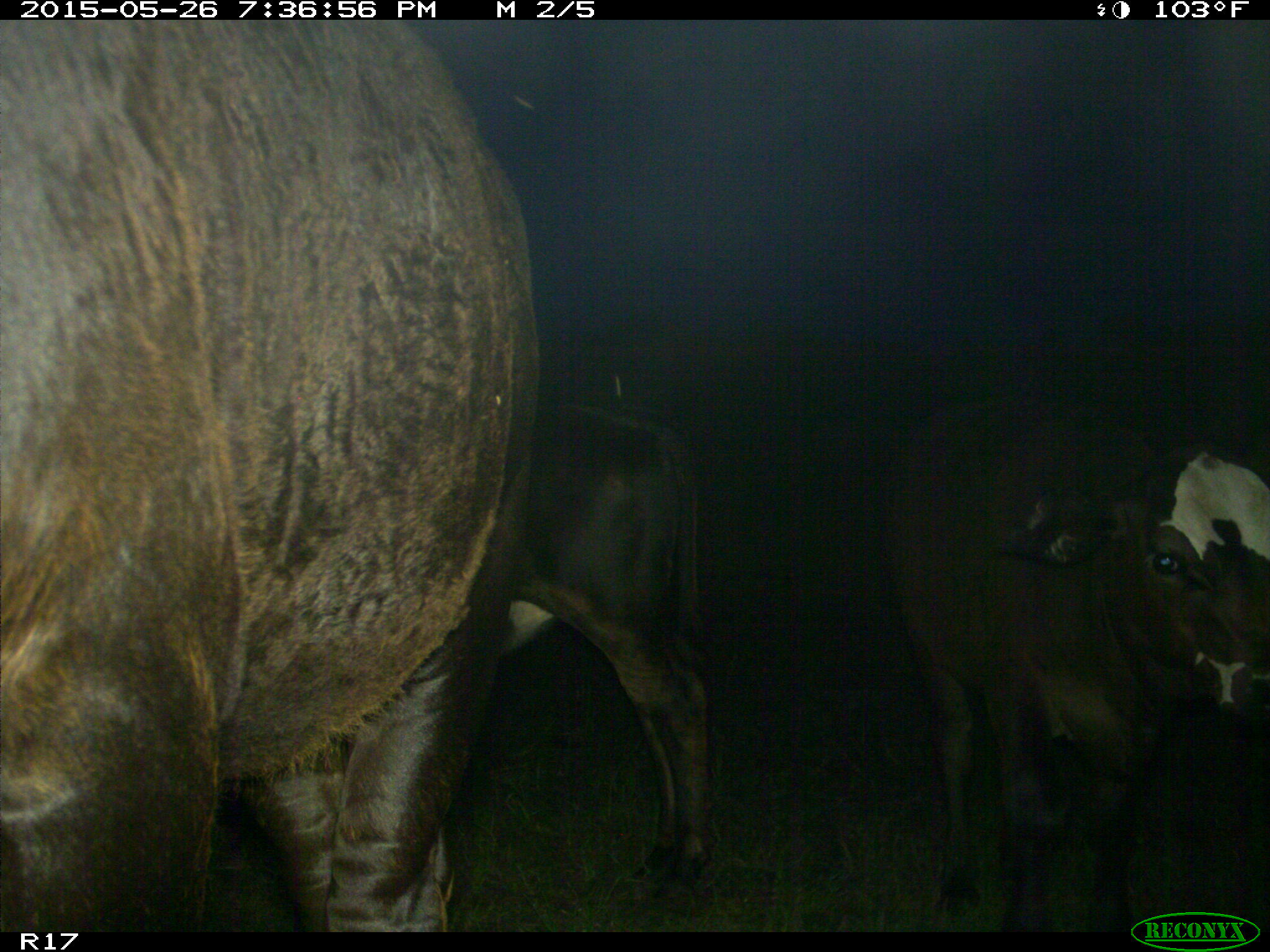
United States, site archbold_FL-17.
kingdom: Animalia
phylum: Chordata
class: Mammalia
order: Artiodactyla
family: Bovidae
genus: Bos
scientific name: Bos taurus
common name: domestic cow